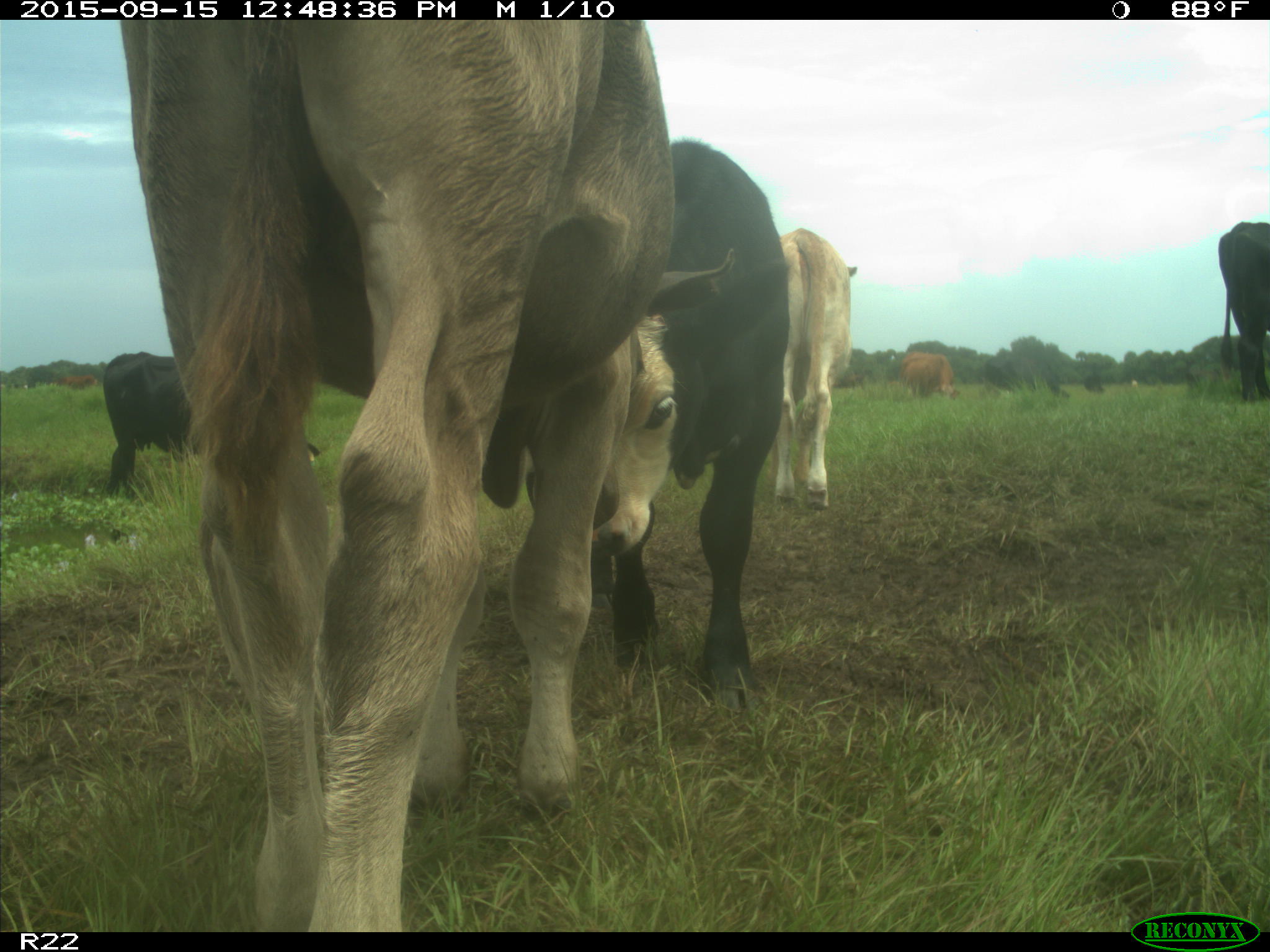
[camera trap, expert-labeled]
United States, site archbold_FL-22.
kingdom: Animalia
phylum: Chordata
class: Mammalia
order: Artiodactyla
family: Bovidae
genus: Bos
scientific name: Bos taurus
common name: domestic cow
Bos taurus (domestic cow).